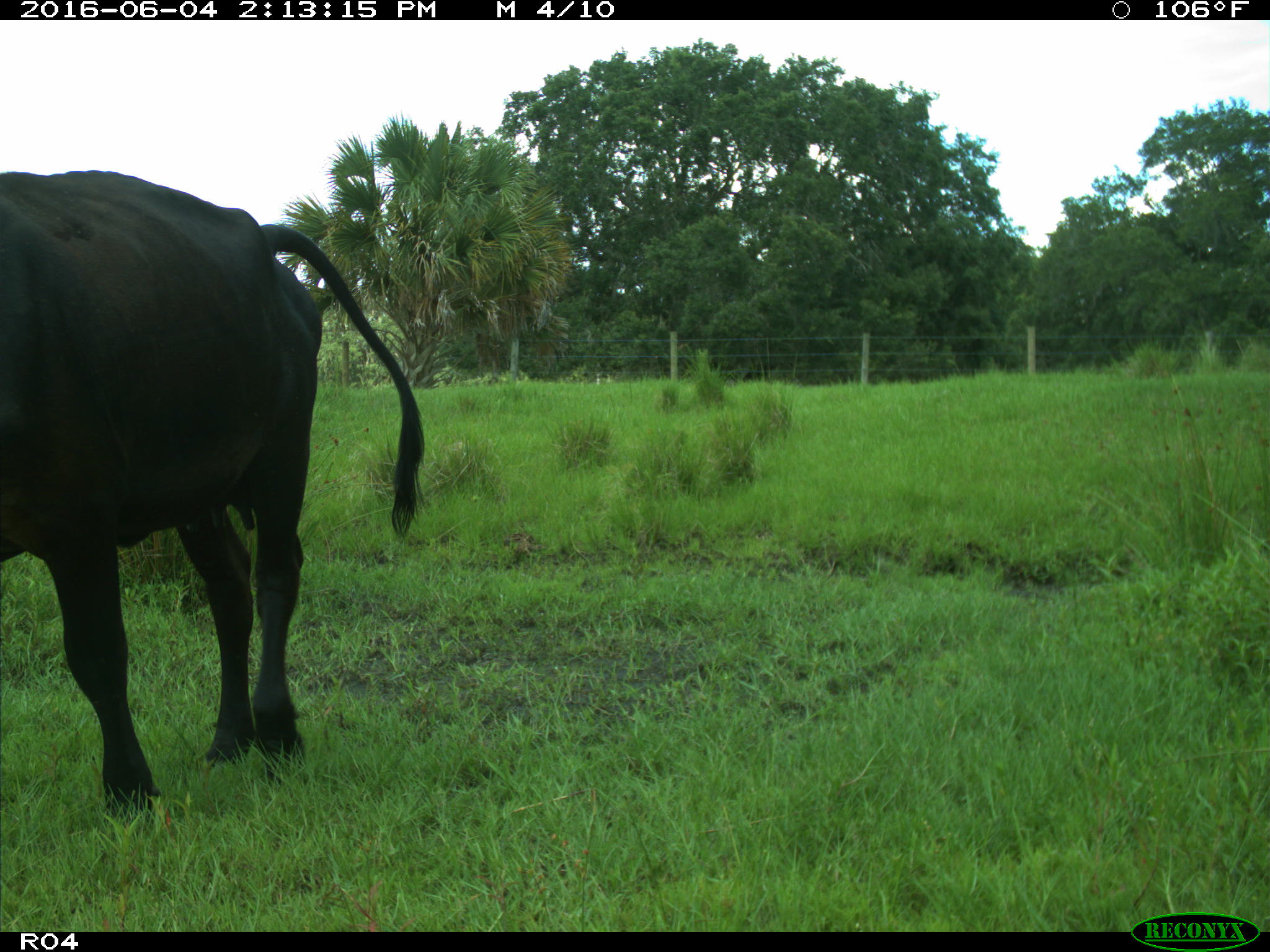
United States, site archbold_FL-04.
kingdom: Animalia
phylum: Chordata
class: Mammalia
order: Artiodactyla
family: Bovidae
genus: Bos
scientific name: Bos taurus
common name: domestic cow